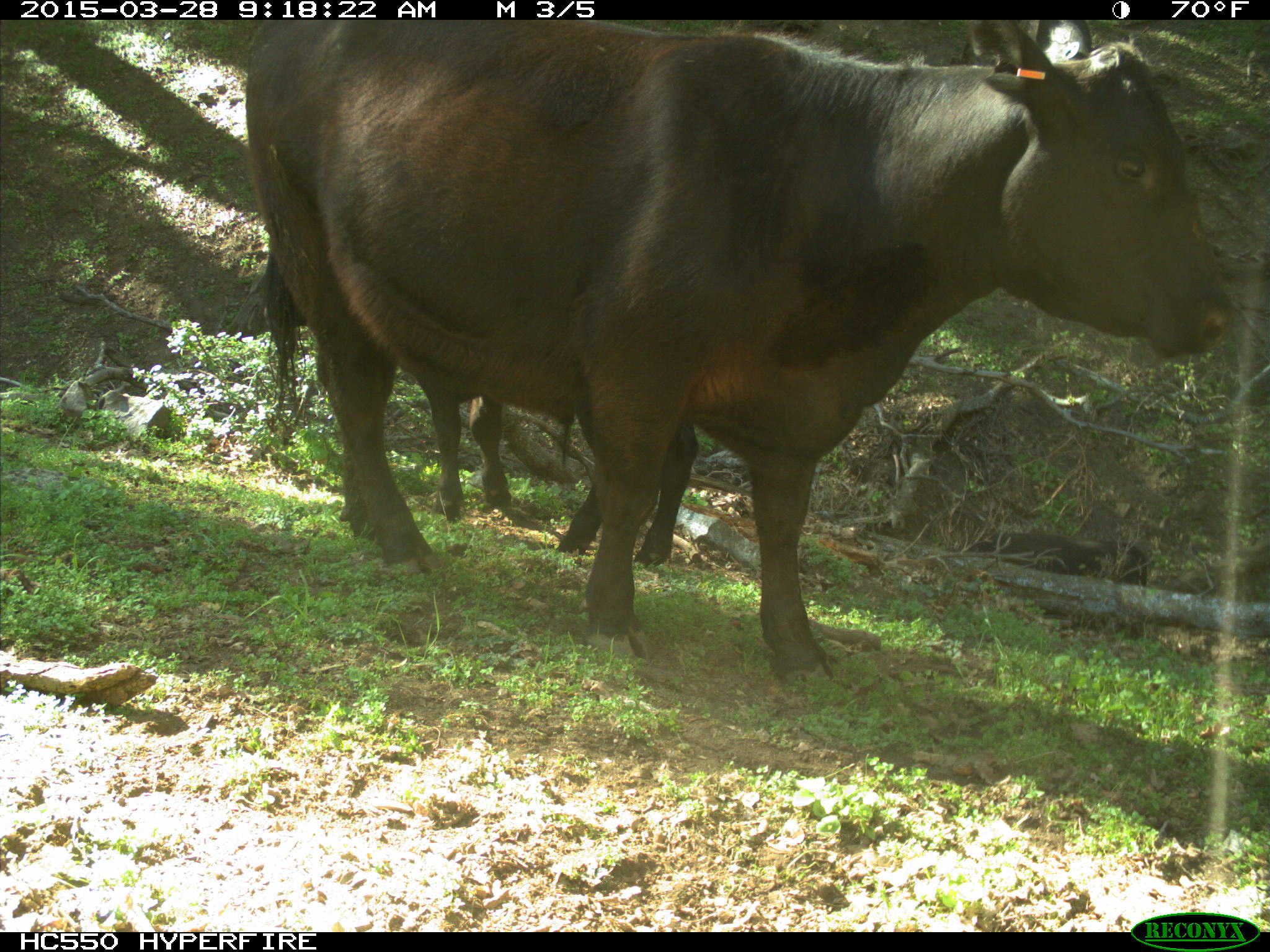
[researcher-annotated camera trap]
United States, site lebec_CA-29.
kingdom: Animalia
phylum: Chordata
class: Mammalia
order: Artiodactyla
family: Bovidae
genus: Bos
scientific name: Bos taurus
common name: domestic cow